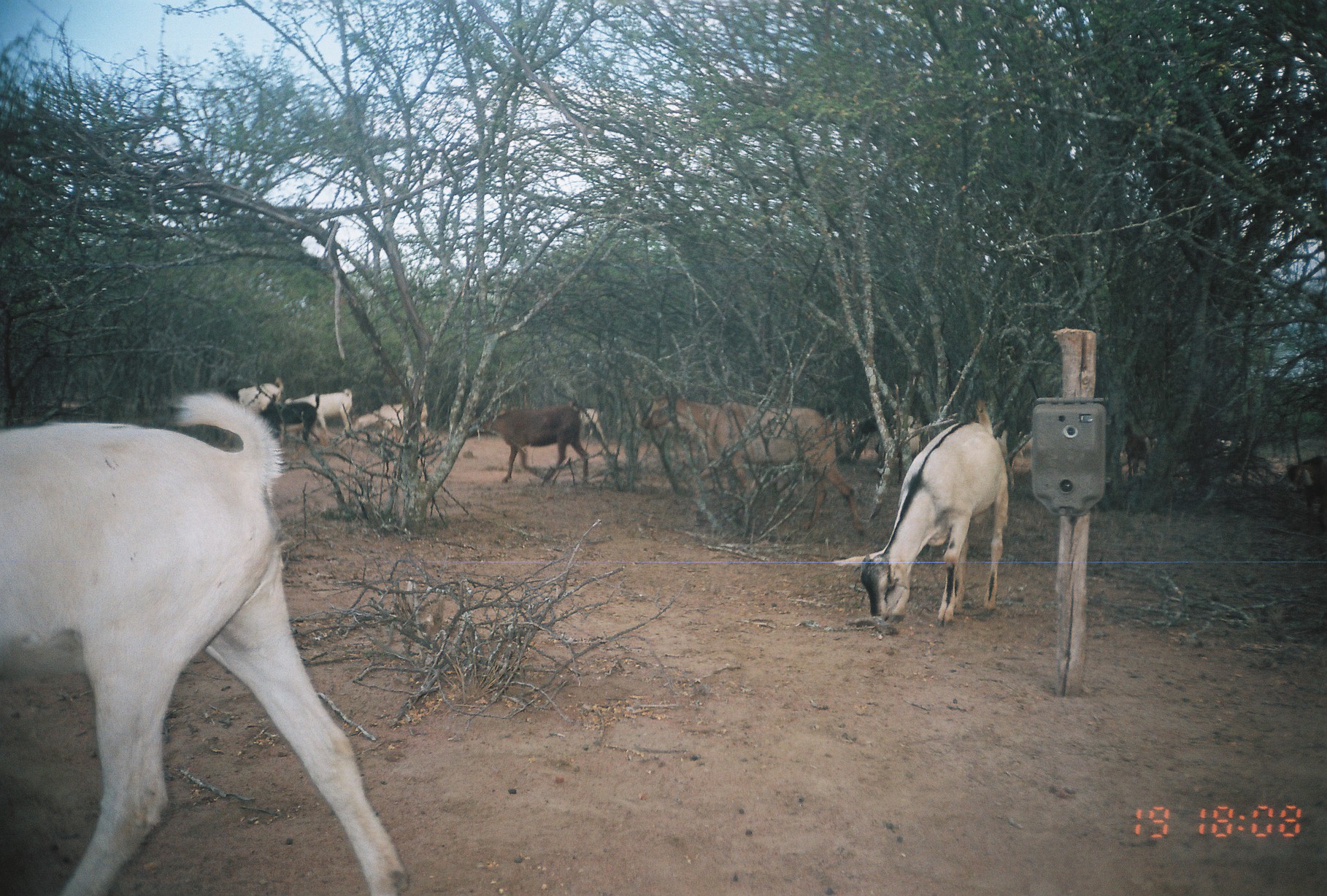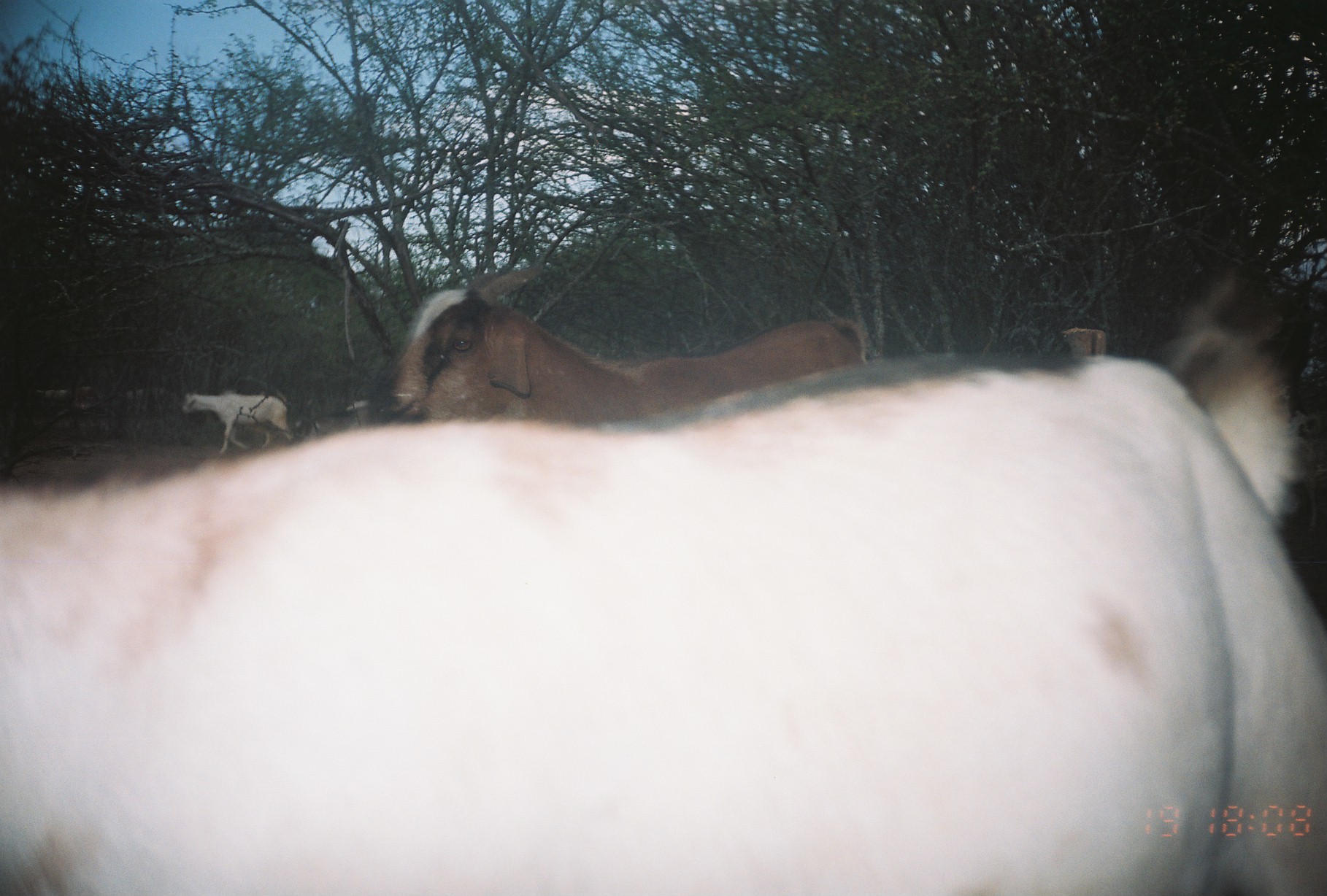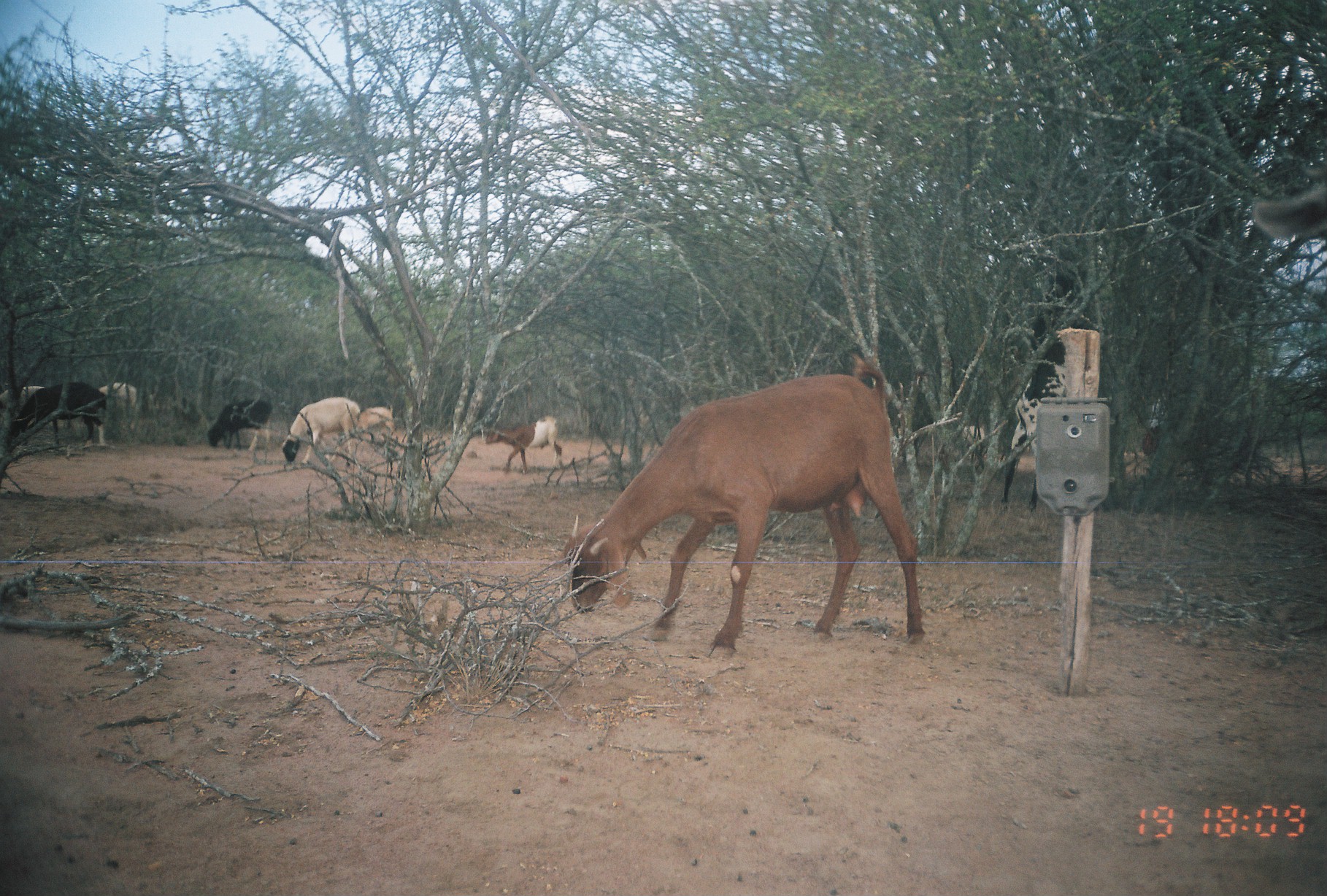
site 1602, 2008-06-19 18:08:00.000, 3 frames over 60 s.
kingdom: Animalia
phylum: Chordata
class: Mammalia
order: Artiodactyla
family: Bovidae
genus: Capra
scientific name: Capra aegagrus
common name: wild goat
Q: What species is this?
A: Capra aegagrus (wild goat).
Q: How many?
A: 7.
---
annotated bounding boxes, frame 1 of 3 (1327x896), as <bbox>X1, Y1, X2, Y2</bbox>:
capra aegagrus: <bbox>0, 393, 408, 893</bbox>; <bbox>831, 400, 1008, 623</bbox>; <bbox>638, 395, 868, 536</bbox>; <bbox>474, 399, 593, 482</bbox>; <bbox>253, 393, 321, 446</bbox>; <bbox>352, 400, 428, 441</bbox>; <bbox>224, 376, 285, 422</bbox>; <bbox>286, 388, 351, 431</bbox>; <bbox>1283, 453, 1324, 501</bbox>; <bbox>1123, 420, 1149, 483</bbox>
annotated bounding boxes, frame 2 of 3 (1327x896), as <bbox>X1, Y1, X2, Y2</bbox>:
capra aegagrus: <bbox>0, 284, 1309, 896</bbox>; <bbox>372, 259, 871, 422</bbox>; <bbox>173, 388, 296, 448</bbox>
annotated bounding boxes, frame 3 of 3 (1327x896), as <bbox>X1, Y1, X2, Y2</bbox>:
capra aegagrus: <bbox>562, 345, 925, 659</bbox>; <bbox>999, 253, 1095, 512</bbox>; <bbox>6, 375, 104, 452</bbox>; <bbox>282, 397, 361, 468</bbox>; <bbox>1251, 177, 1325, 240</bbox>; <bbox>484, 413, 561, 472</bbox>; <bbox>207, 390, 273, 451</bbox>; <bbox>94, 378, 147, 415</bbox>; <bbox>0, 379, 45, 421</bbox>; <bbox>360, 402, 396, 443</bbox>